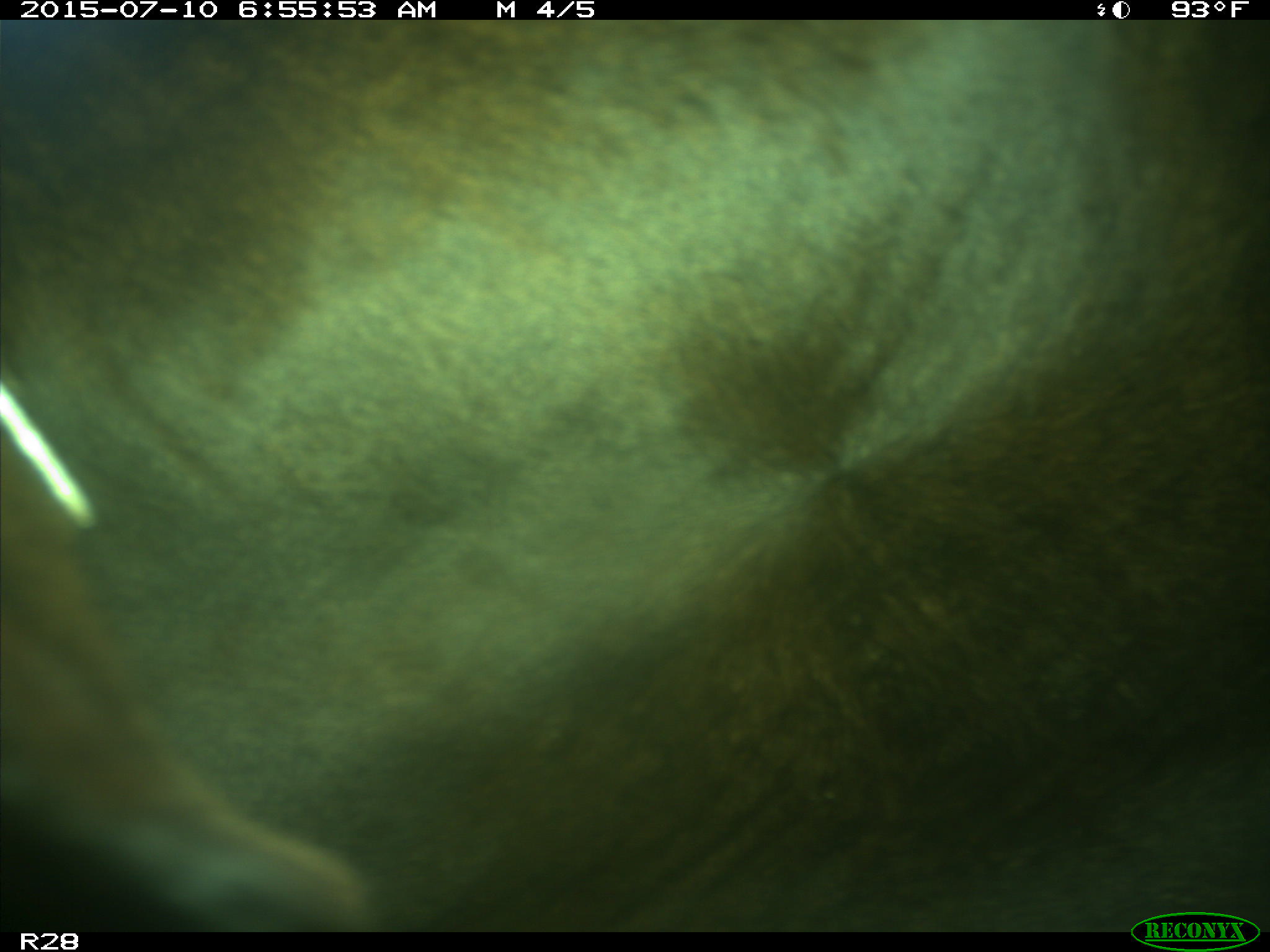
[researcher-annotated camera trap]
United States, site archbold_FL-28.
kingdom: Animalia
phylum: Chordata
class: Mammalia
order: Artiodactyla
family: Bovidae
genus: Bos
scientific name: Bos taurus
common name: domestic cow